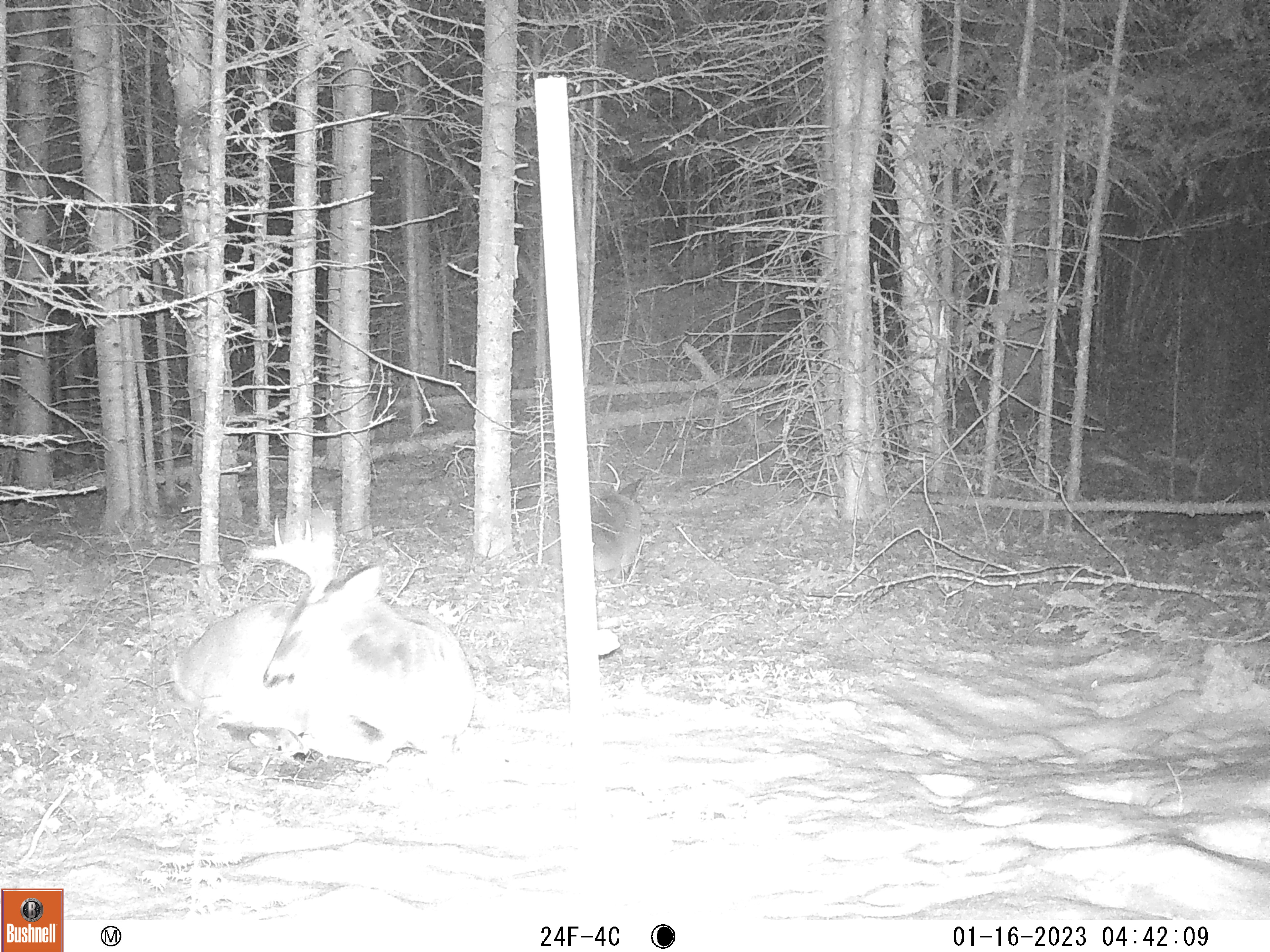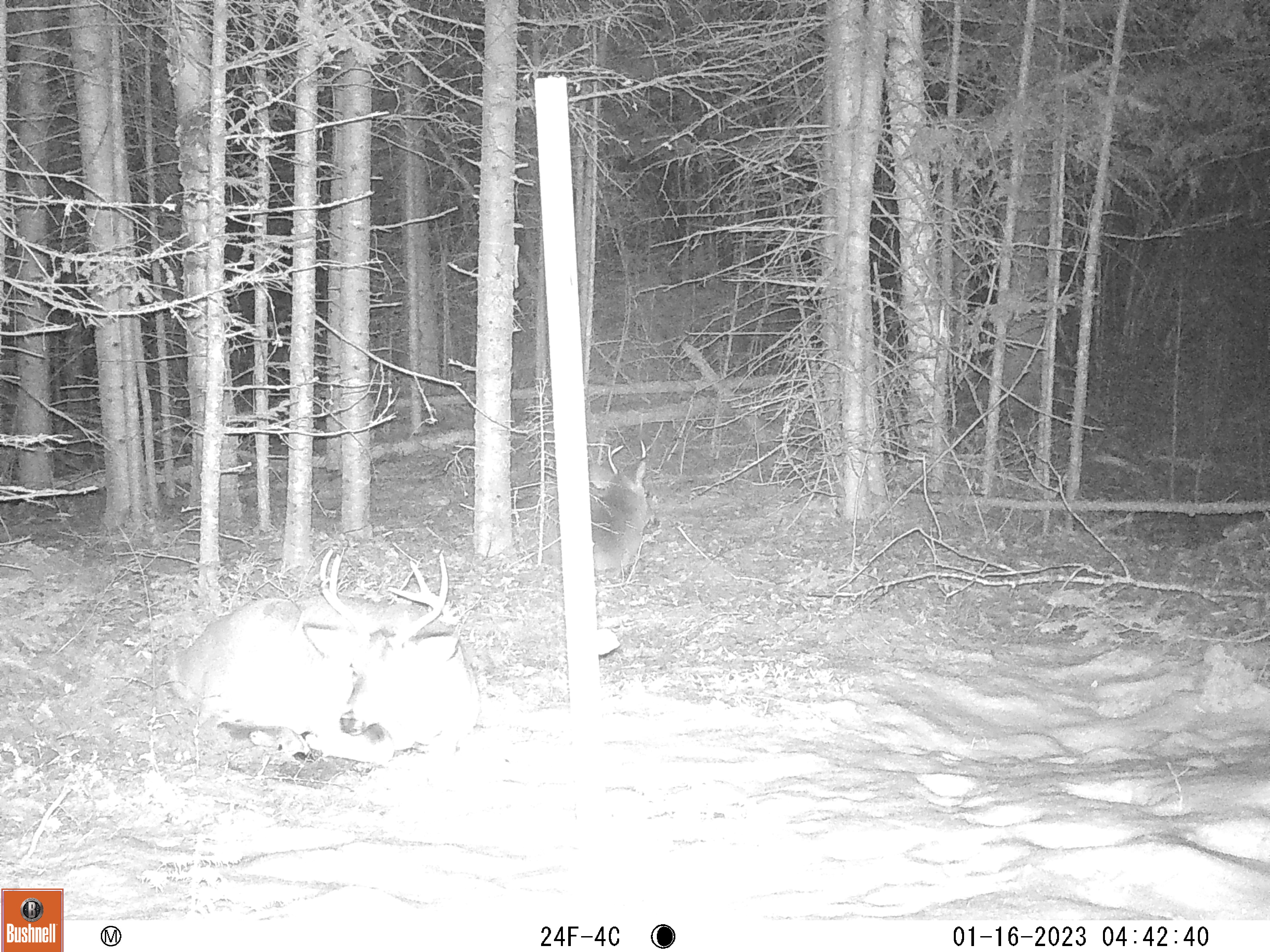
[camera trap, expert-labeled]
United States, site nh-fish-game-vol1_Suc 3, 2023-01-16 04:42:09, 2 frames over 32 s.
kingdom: Animalia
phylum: Chordata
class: Mammalia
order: Artiodactyla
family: Cervidae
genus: Odocoileus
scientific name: Odocoileus virginianus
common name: white-tailed deer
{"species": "white-tailed deer (Odocoileus virginianus)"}